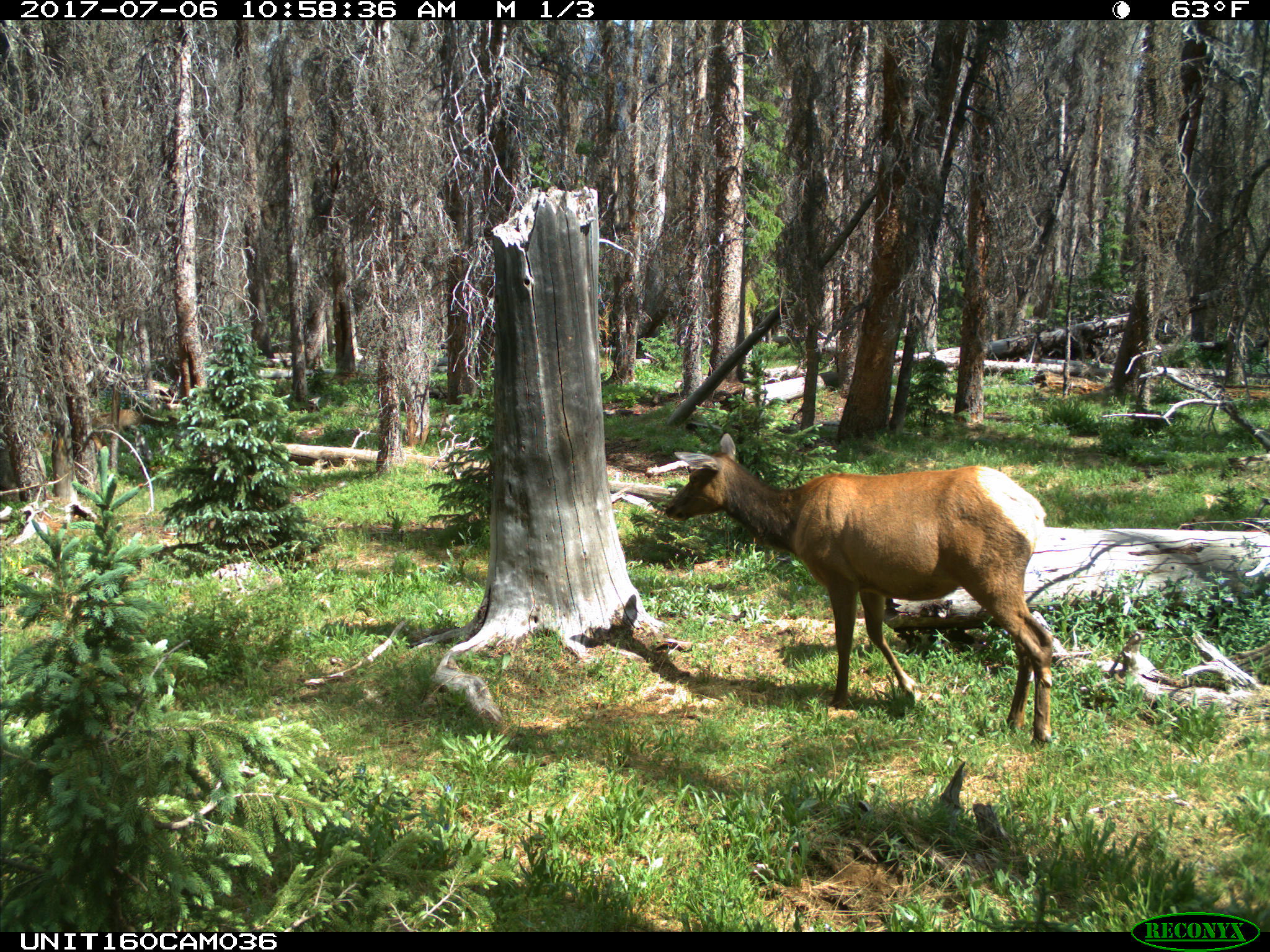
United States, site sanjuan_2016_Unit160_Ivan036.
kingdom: Animalia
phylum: Chordata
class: Mammalia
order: Artiodactyla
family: Cervidae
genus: Cervus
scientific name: Cervus elaphus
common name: red deer